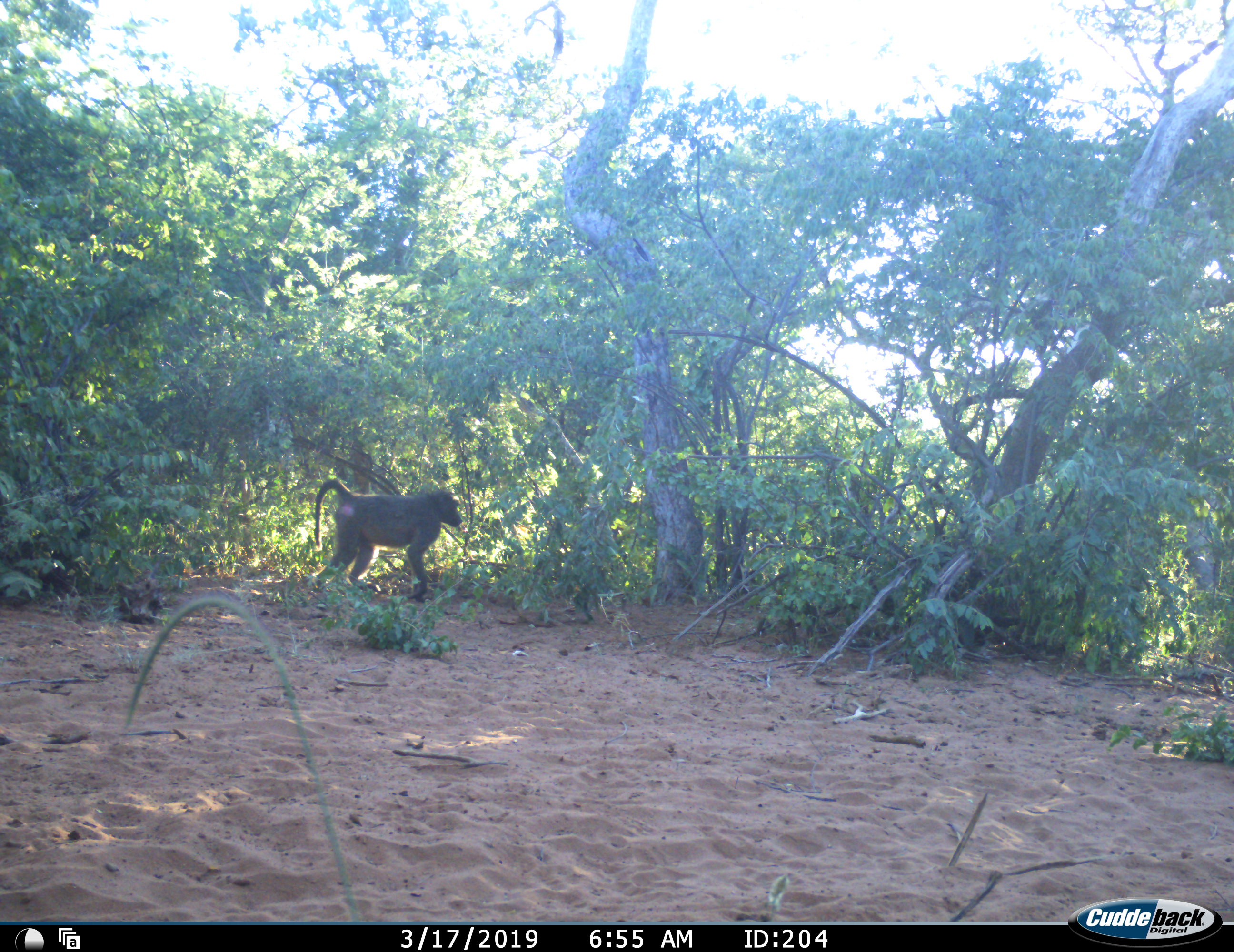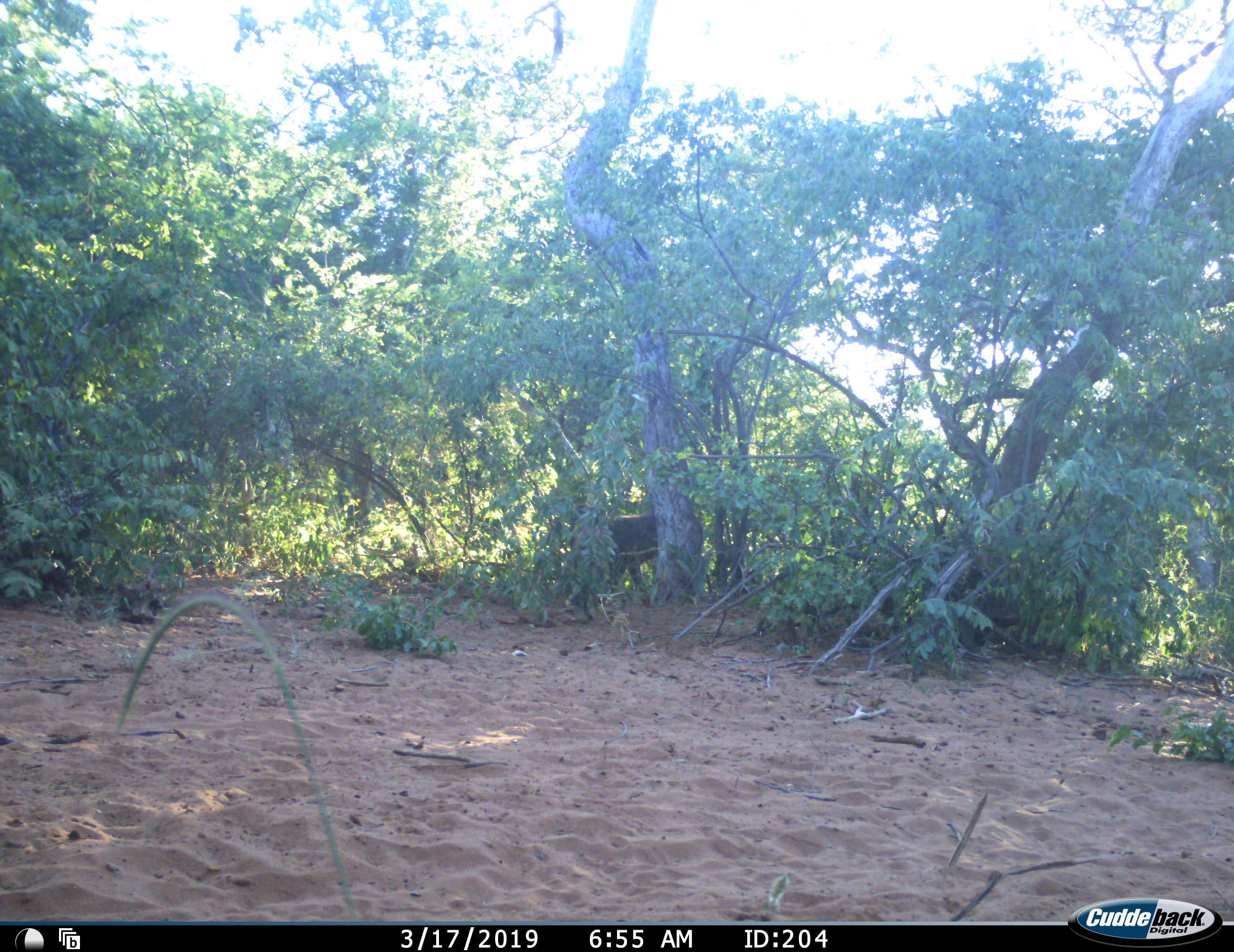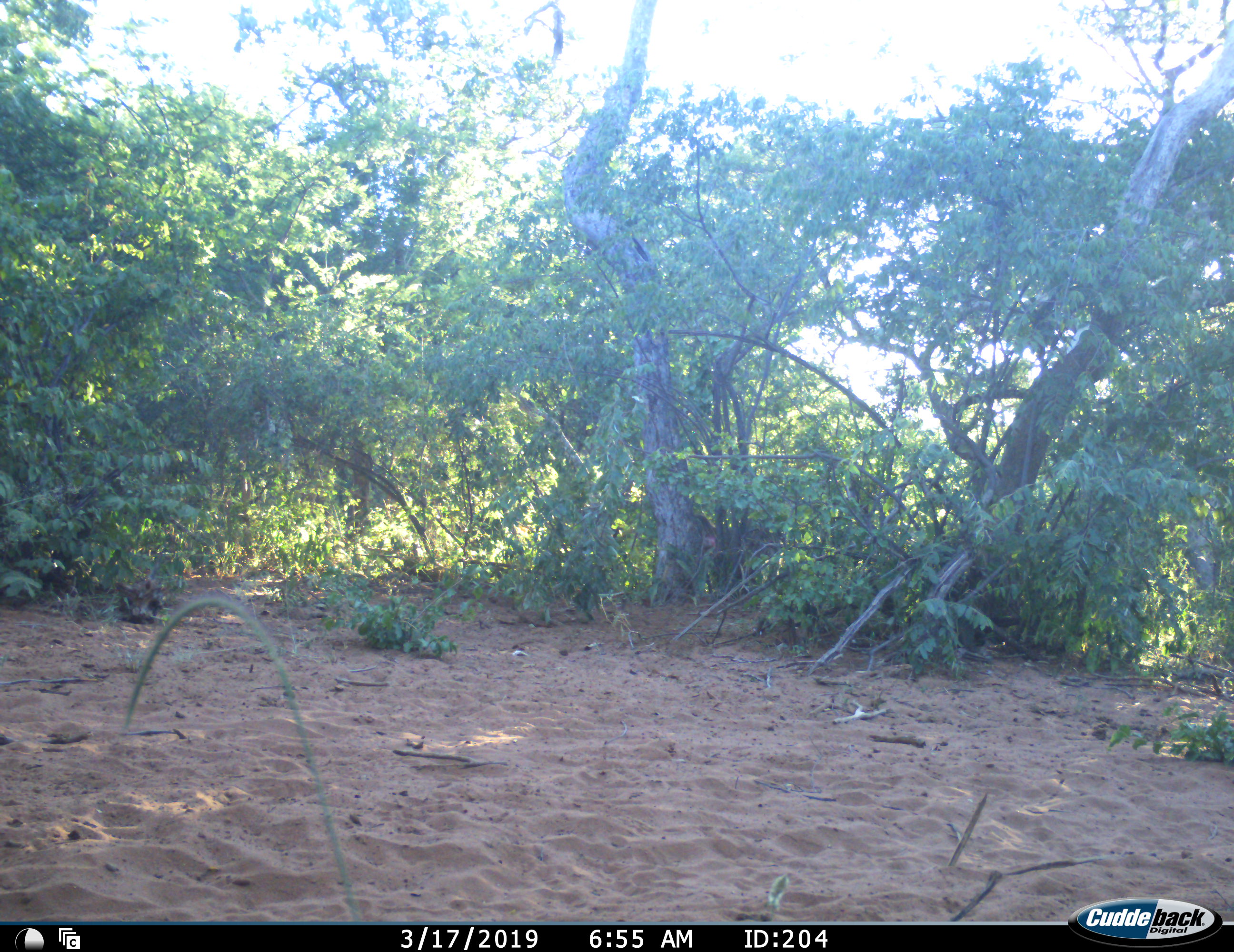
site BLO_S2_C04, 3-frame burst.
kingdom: Animalia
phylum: Chordata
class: Mammalia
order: Primates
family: Cercopithecidae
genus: Papio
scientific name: Papio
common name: baboon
Baboon (Papio), count 1. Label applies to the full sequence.